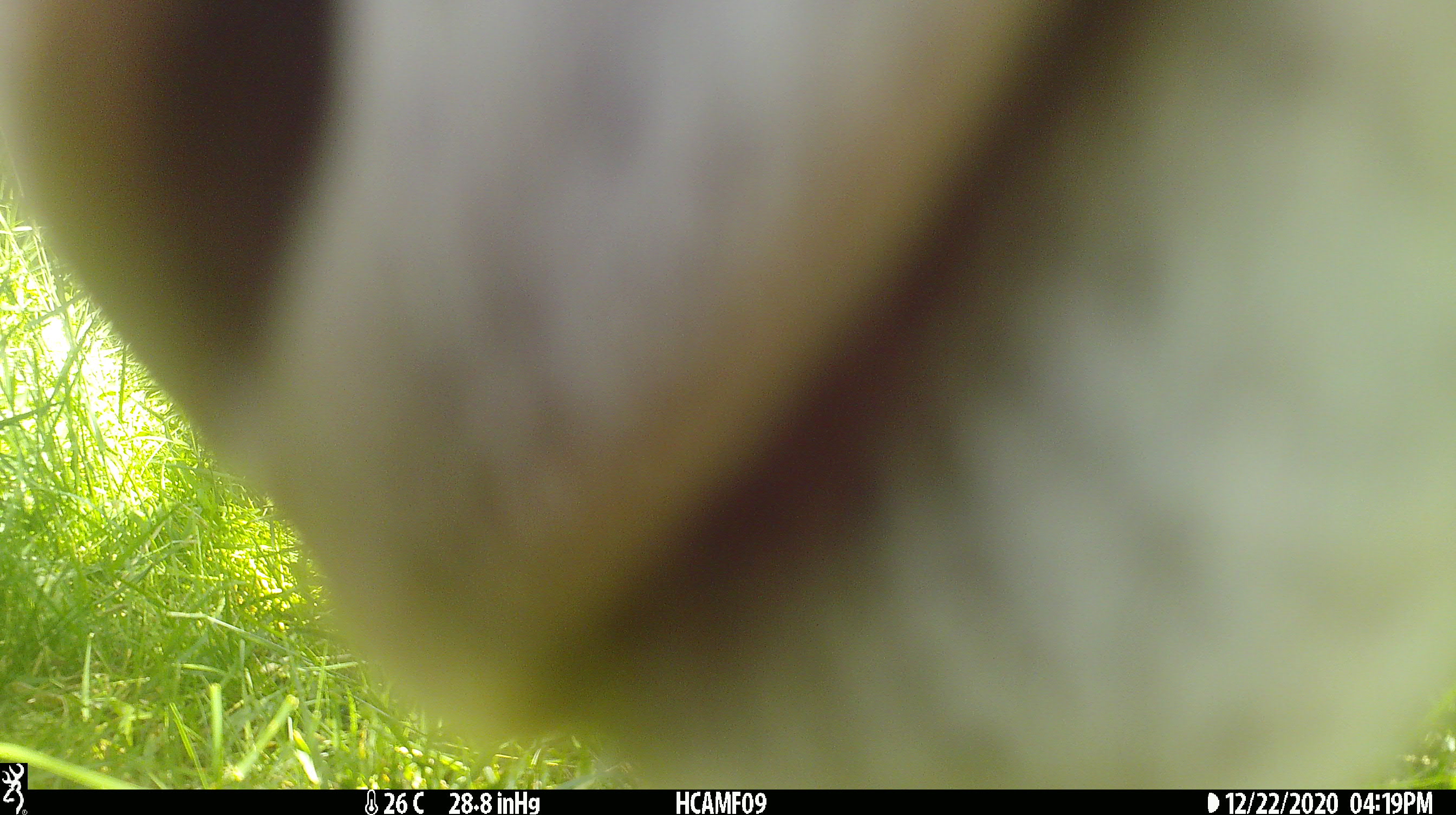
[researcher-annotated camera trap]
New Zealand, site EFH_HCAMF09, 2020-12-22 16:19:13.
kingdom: Animalia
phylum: Chordata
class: Mammalia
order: Artiodactyla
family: Bovidae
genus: Ovis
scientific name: Ovis aries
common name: domestic sheep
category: sheep